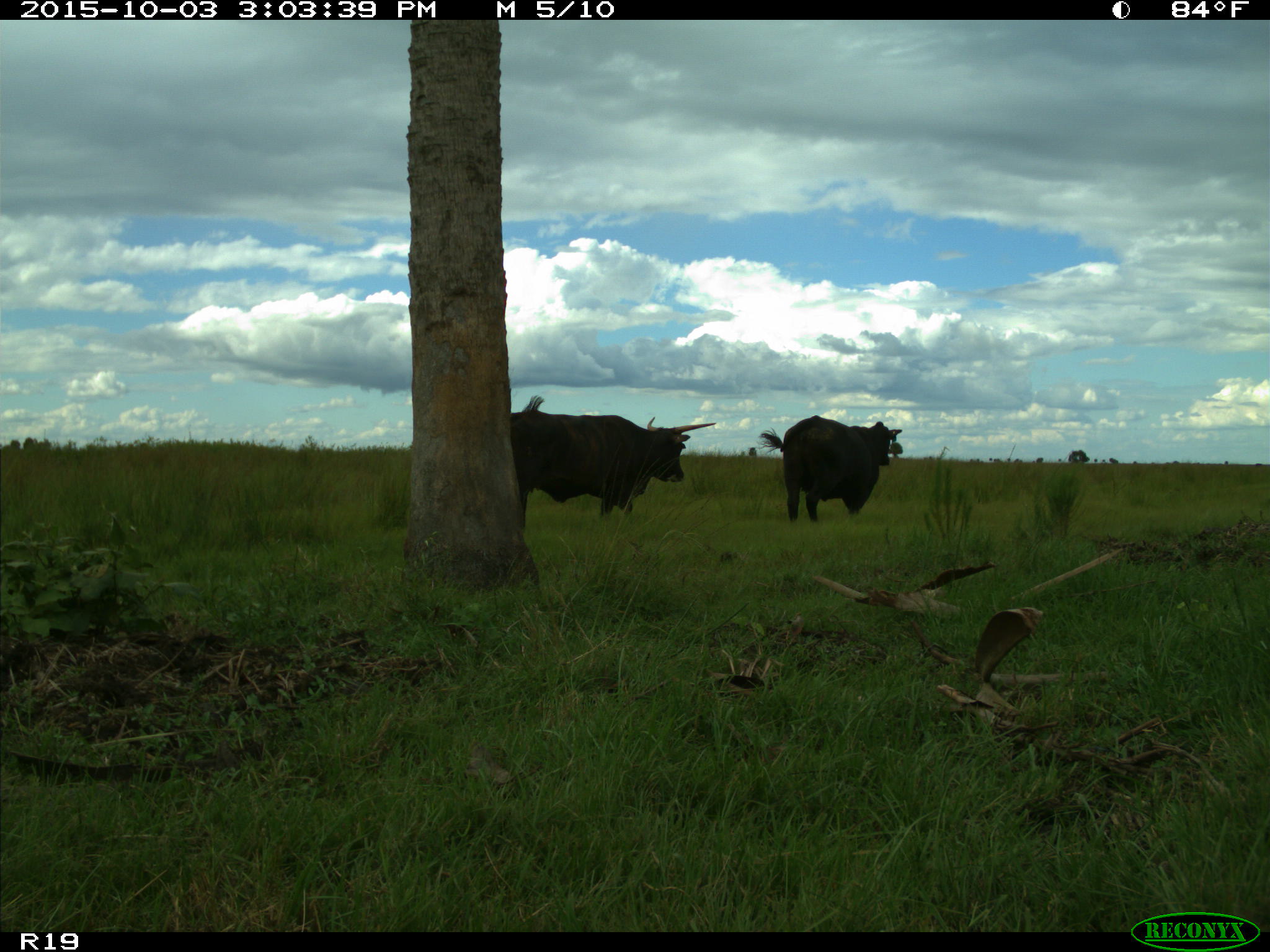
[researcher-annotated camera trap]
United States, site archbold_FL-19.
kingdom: Animalia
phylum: Chordata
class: Mammalia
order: Artiodactyla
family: Bovidae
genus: Bos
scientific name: Bos taurus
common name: domestic cow